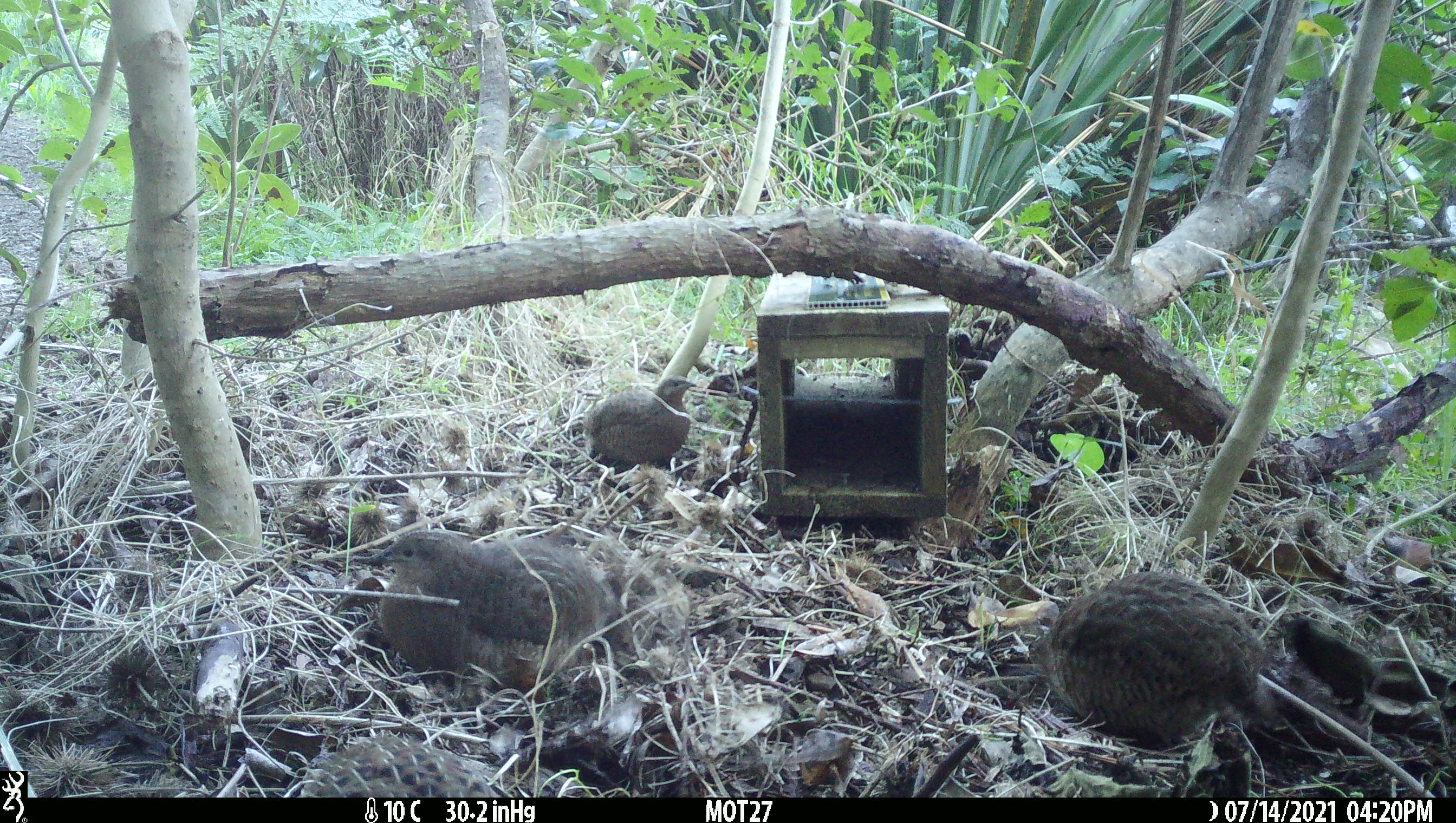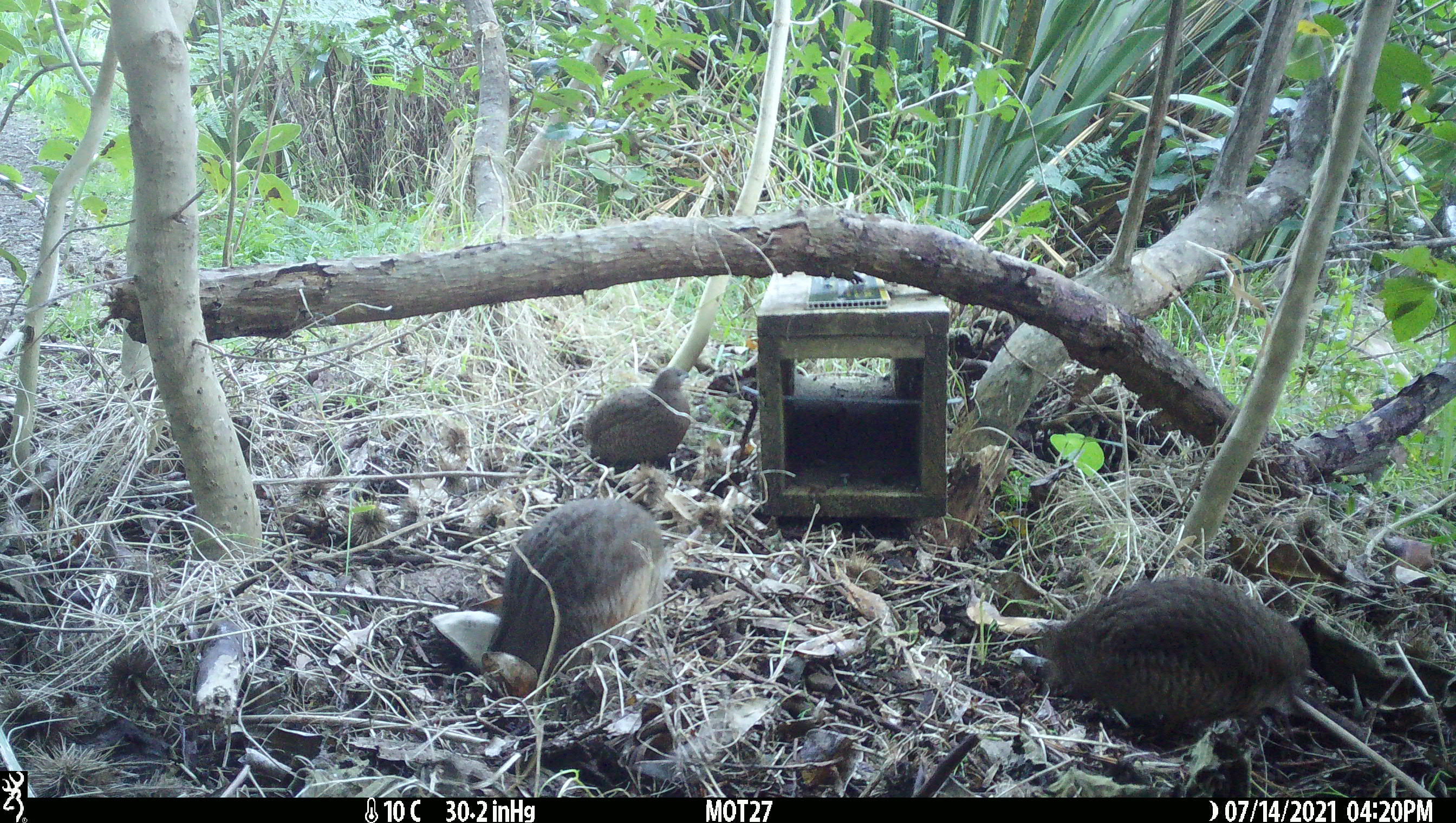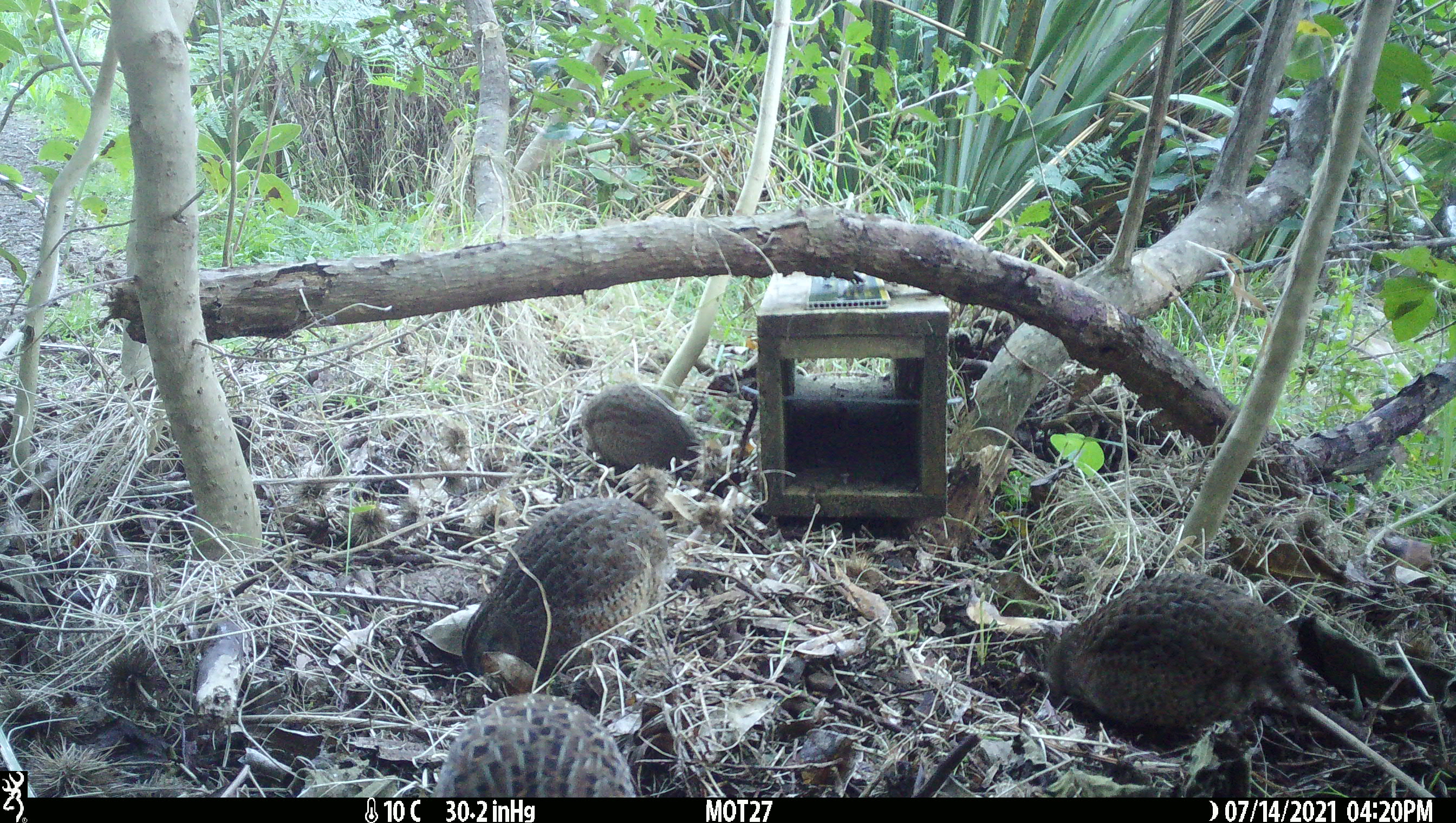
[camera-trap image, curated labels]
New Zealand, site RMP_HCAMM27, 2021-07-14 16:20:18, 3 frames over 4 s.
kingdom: Animalia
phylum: Chordata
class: Aves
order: Galliformes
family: Phasianidae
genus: Synoicus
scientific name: Synoicus ypsilophorus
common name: brown quail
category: quail brown